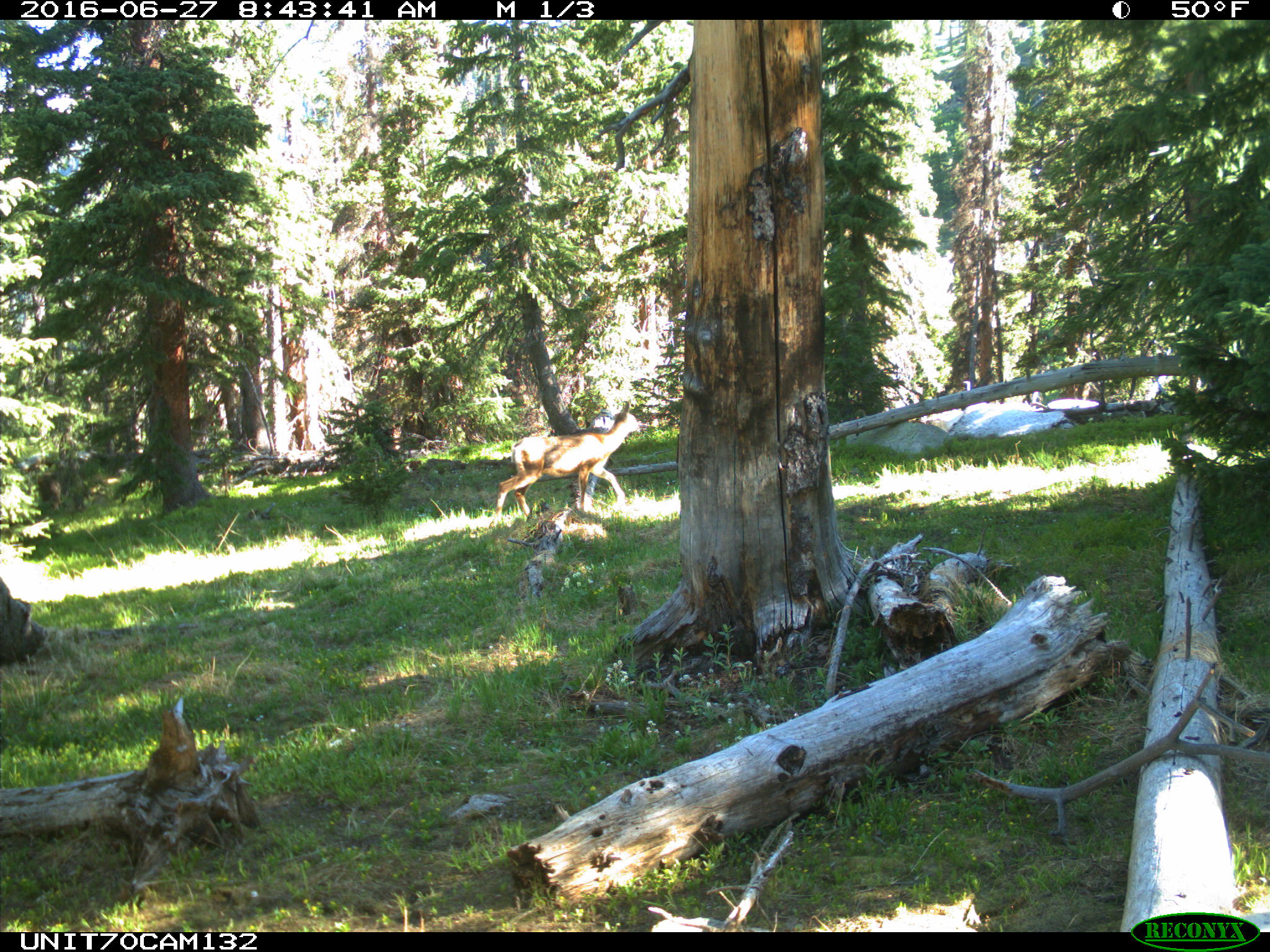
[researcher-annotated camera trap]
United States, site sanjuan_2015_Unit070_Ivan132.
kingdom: Animalia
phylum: Chordata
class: Mammalia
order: Artiodactyla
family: Cervidae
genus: Odocoileus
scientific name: Odocoileus hemionus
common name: mule deer